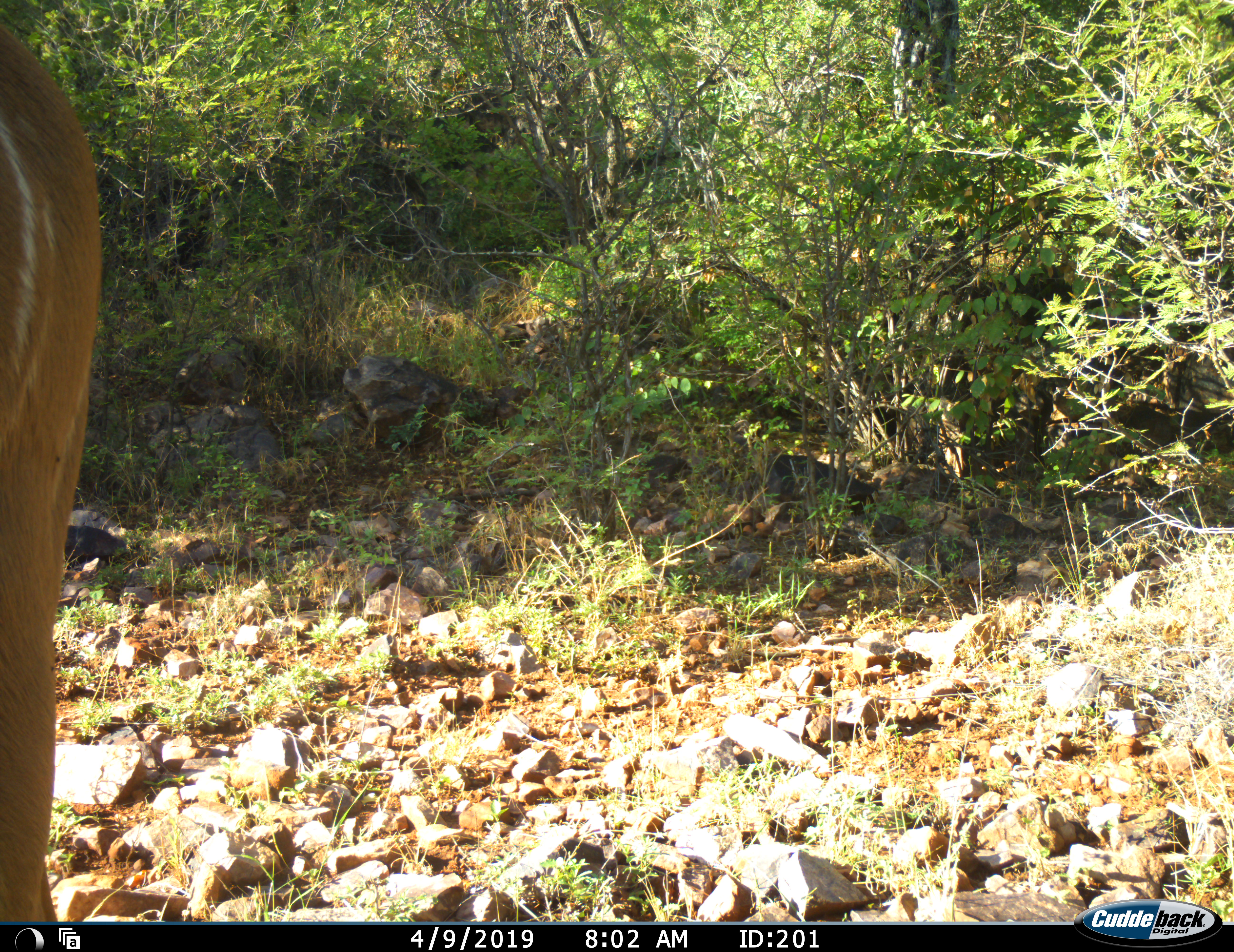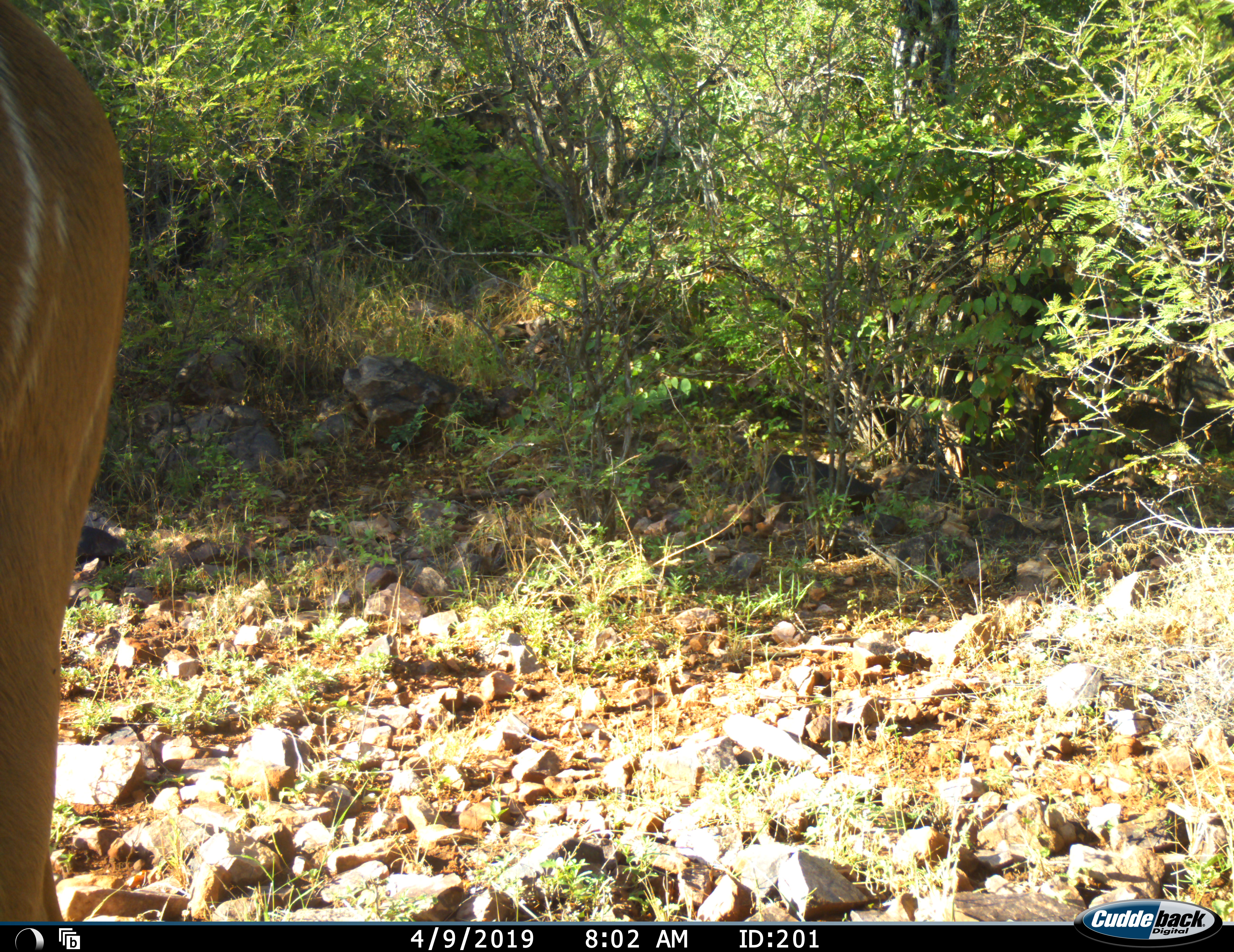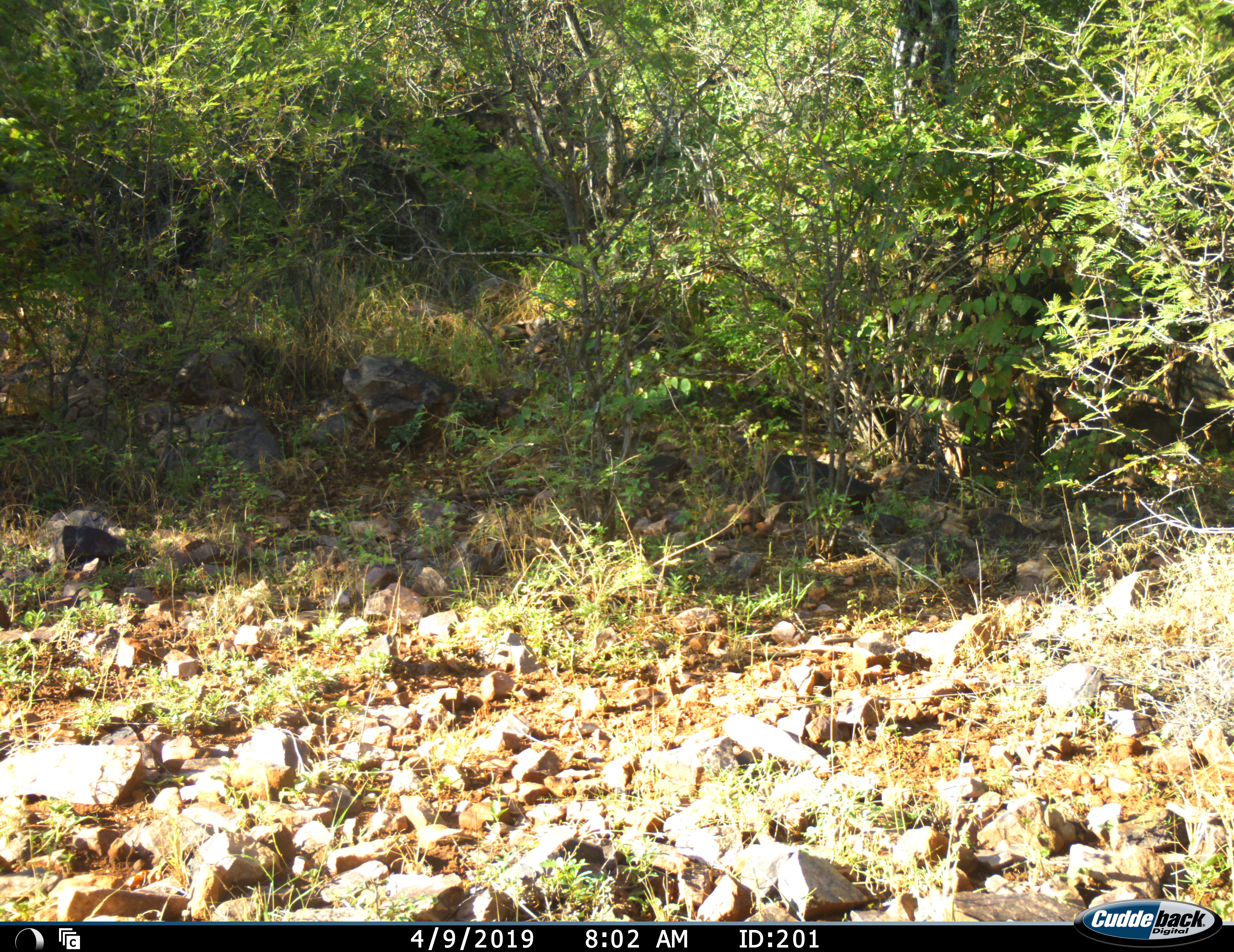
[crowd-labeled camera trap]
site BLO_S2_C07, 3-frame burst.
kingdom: Animalia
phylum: Chordata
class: Mammalia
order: Artiodactyla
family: Bovidae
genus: Tragelaphus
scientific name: Tragelaphus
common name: kudu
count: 1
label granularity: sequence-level